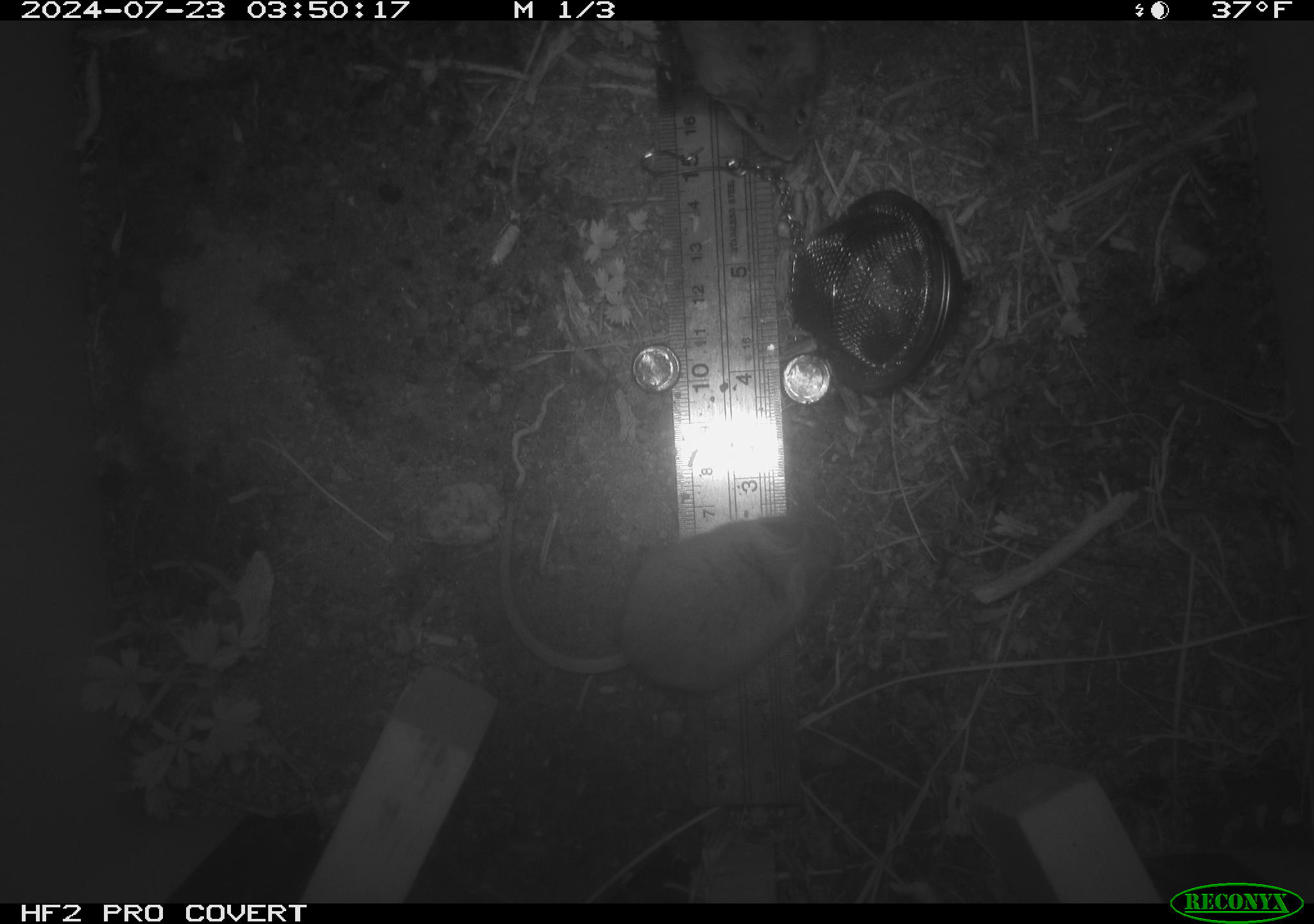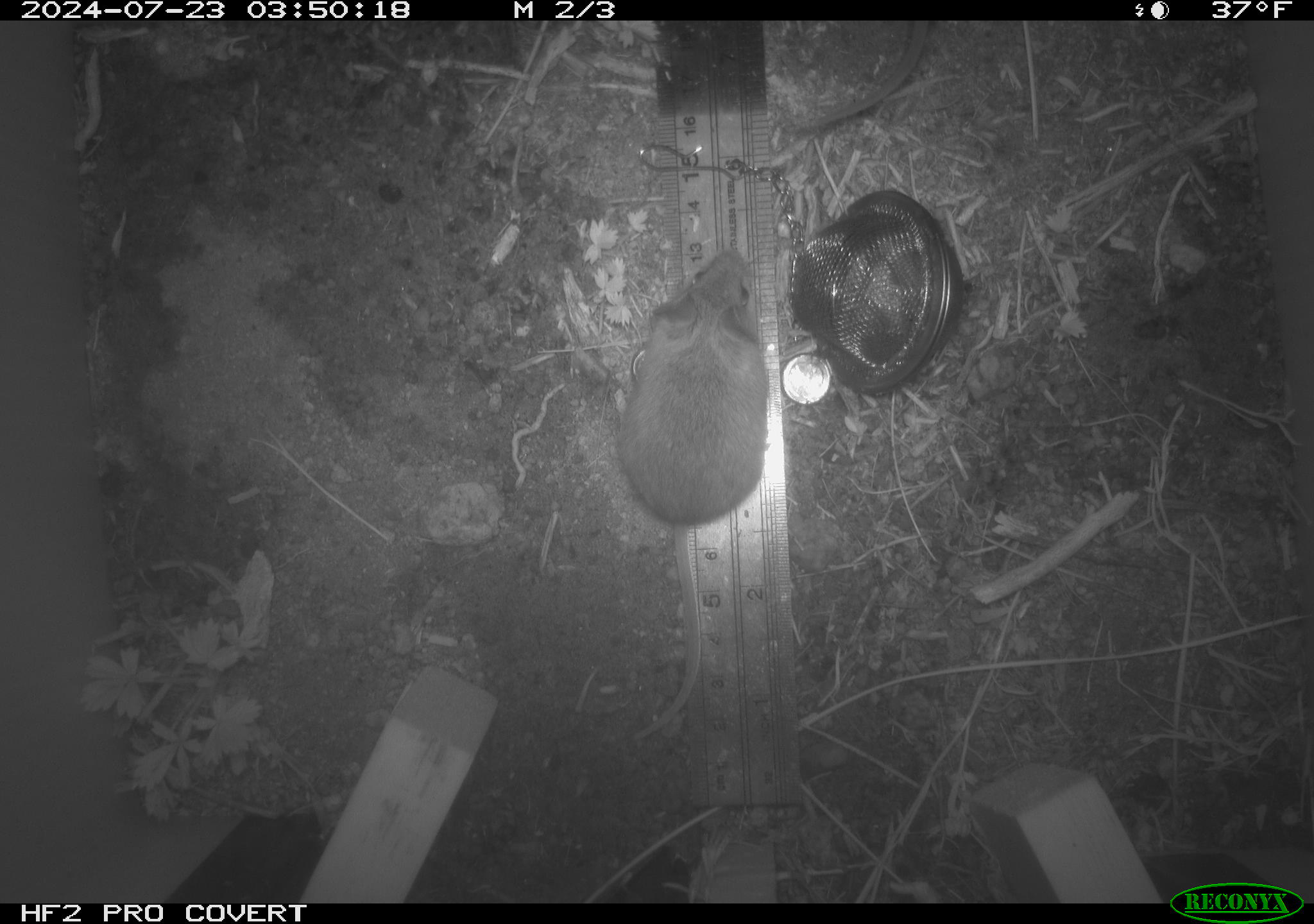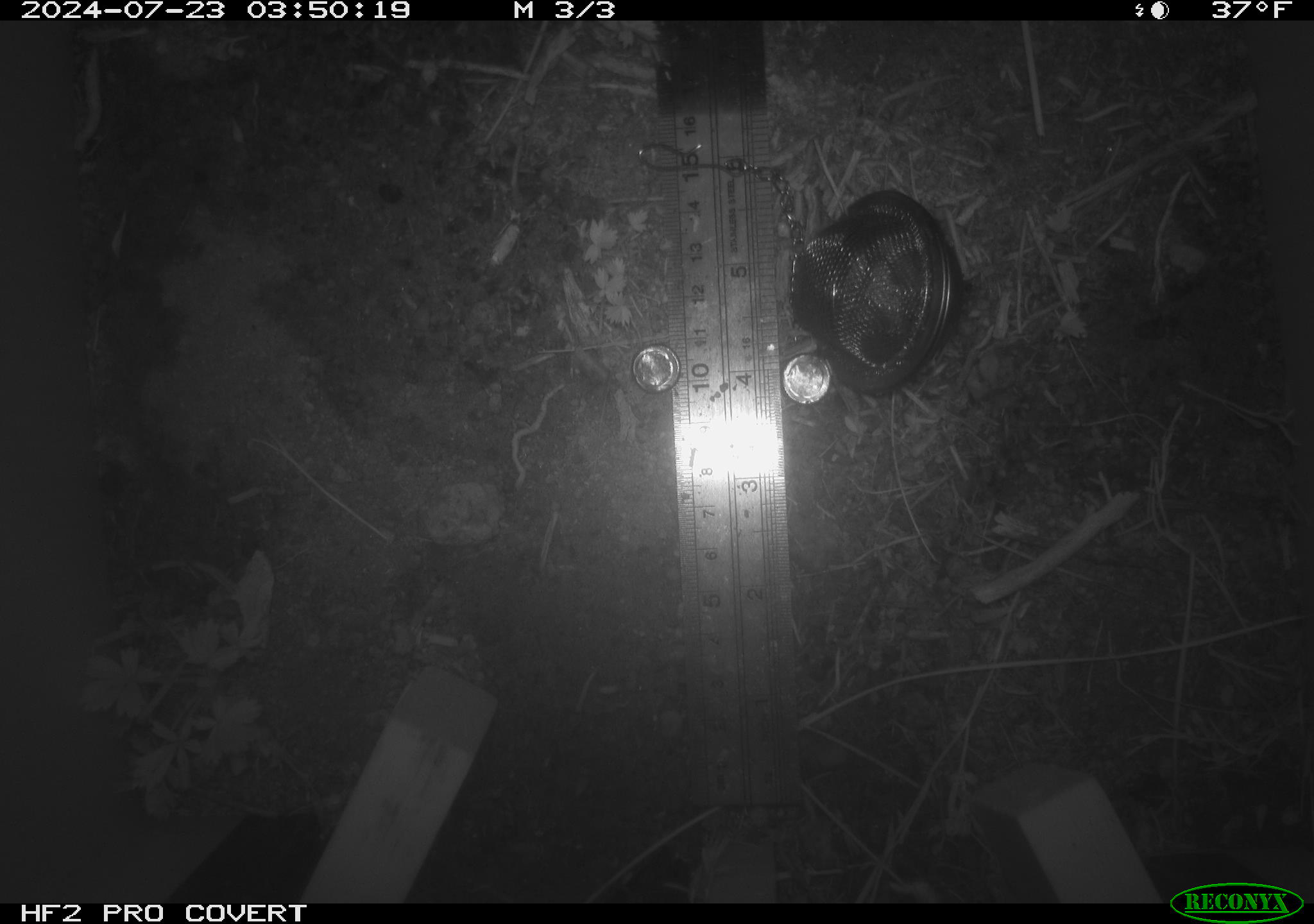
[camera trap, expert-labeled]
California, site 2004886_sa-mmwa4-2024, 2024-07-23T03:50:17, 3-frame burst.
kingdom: Animalia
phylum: Chordata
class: Mammalia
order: Rodentia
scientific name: Rodentia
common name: mouse species